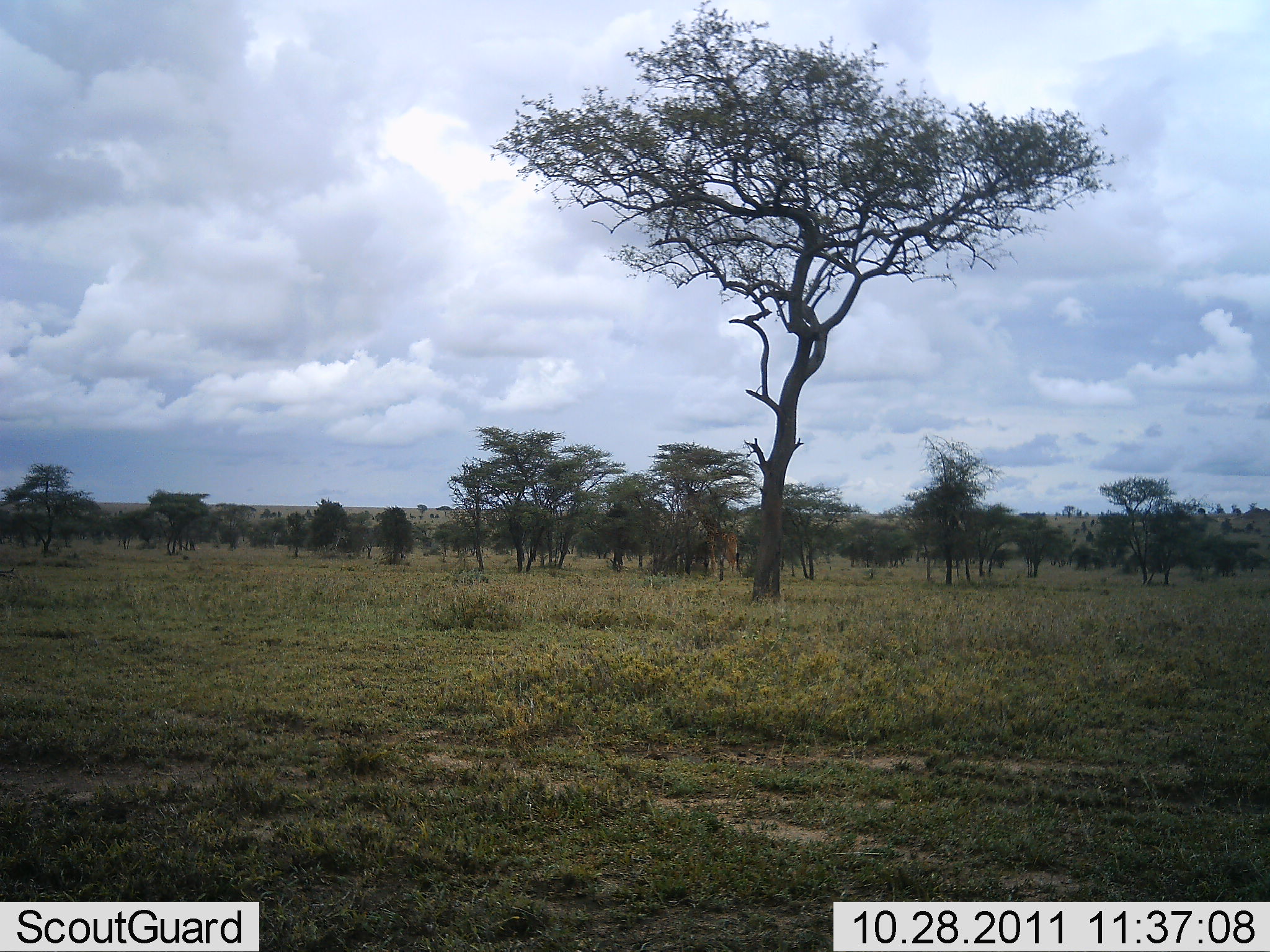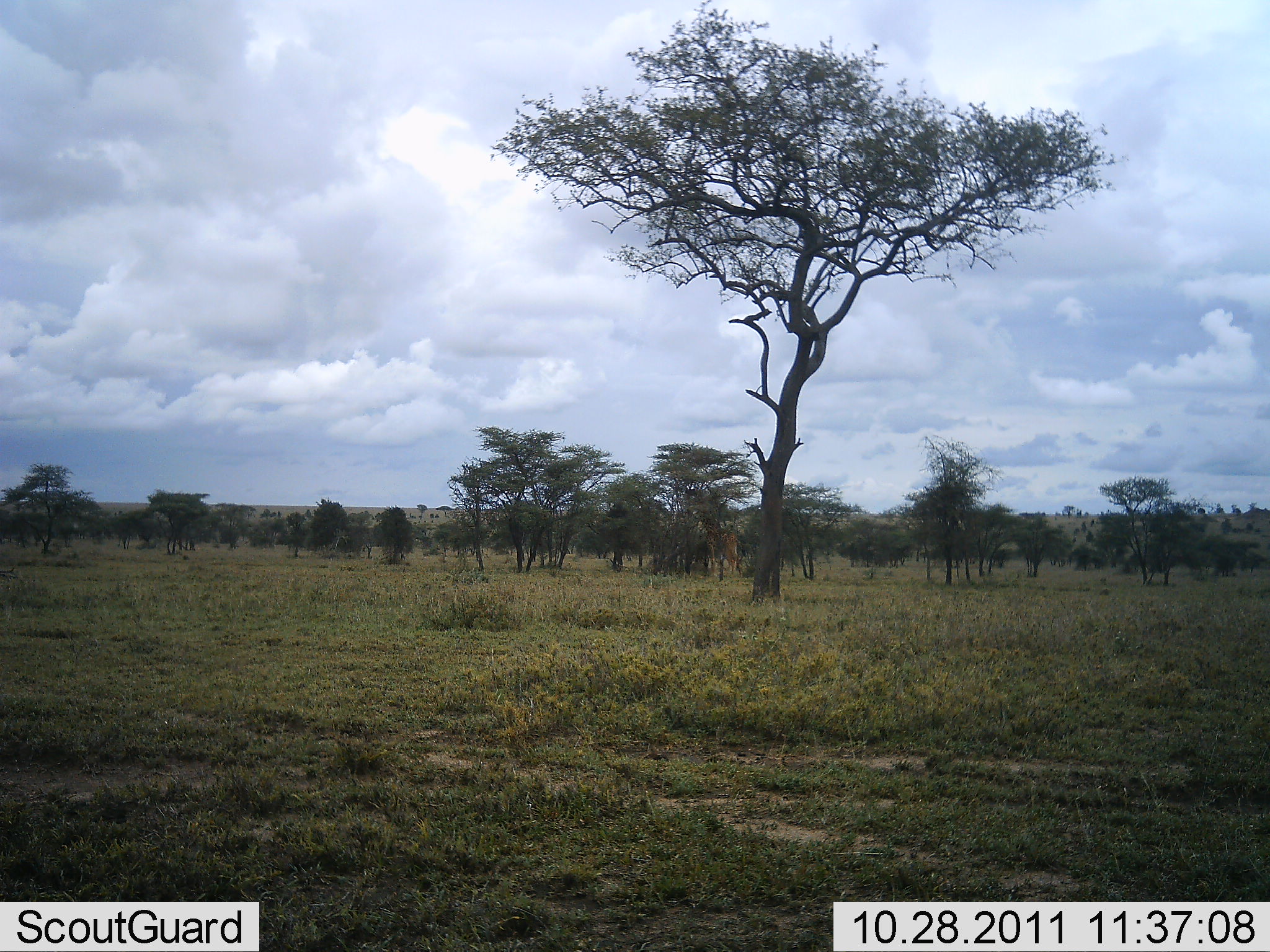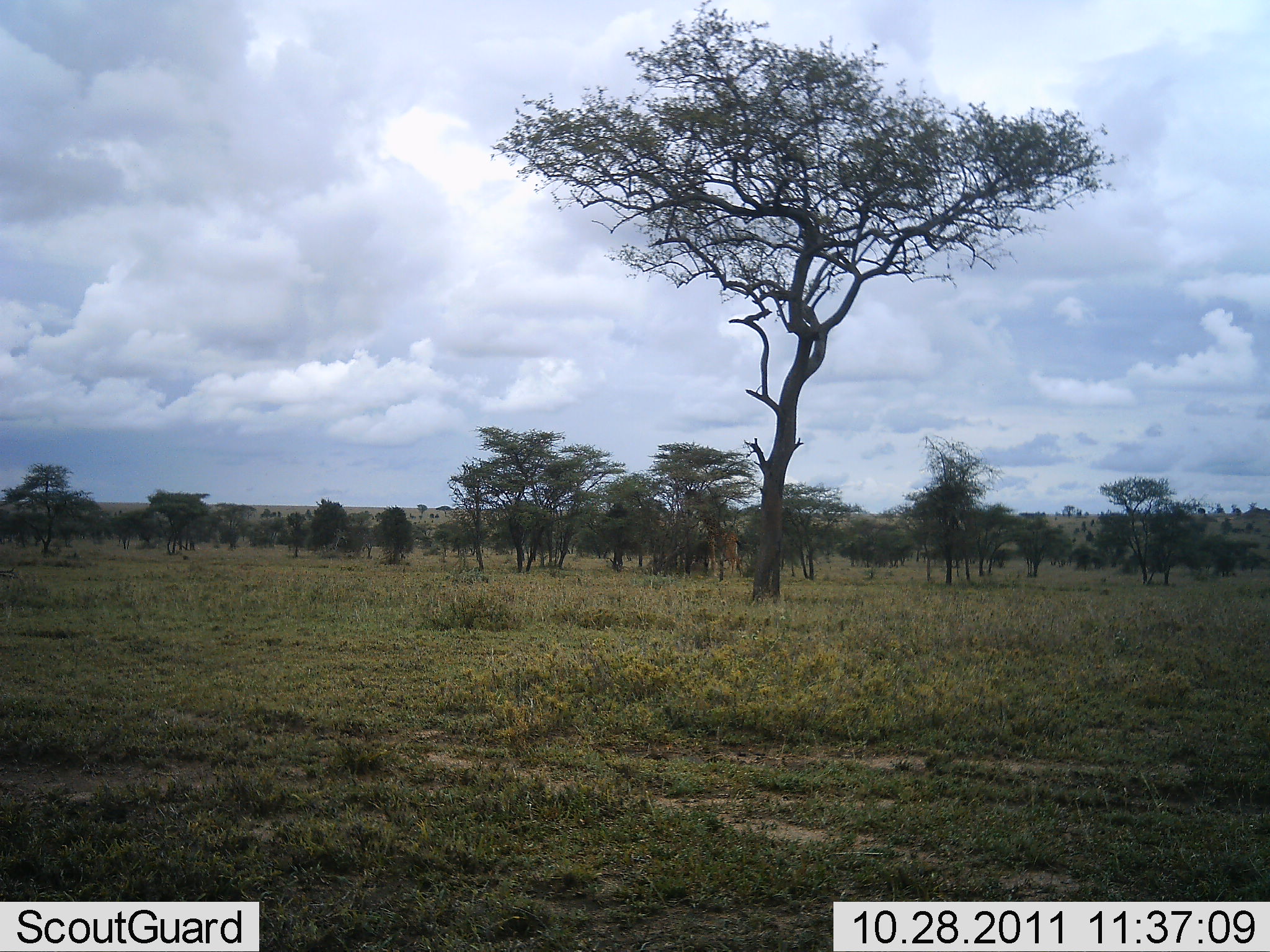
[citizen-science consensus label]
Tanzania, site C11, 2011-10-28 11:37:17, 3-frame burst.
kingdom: Animalia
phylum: Chordata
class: Mammalia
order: Artiodactyla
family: Giraffidae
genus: Giraffa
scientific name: Giraffa camelopardalis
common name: giraffe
Giraffe (Giraffa camelopardalis), count 1. Behavior (volunteer vote fractions): standing 25%, resting 0%, moving 0%, interacting 0%. Young present (vote fraction): 0%. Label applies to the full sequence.